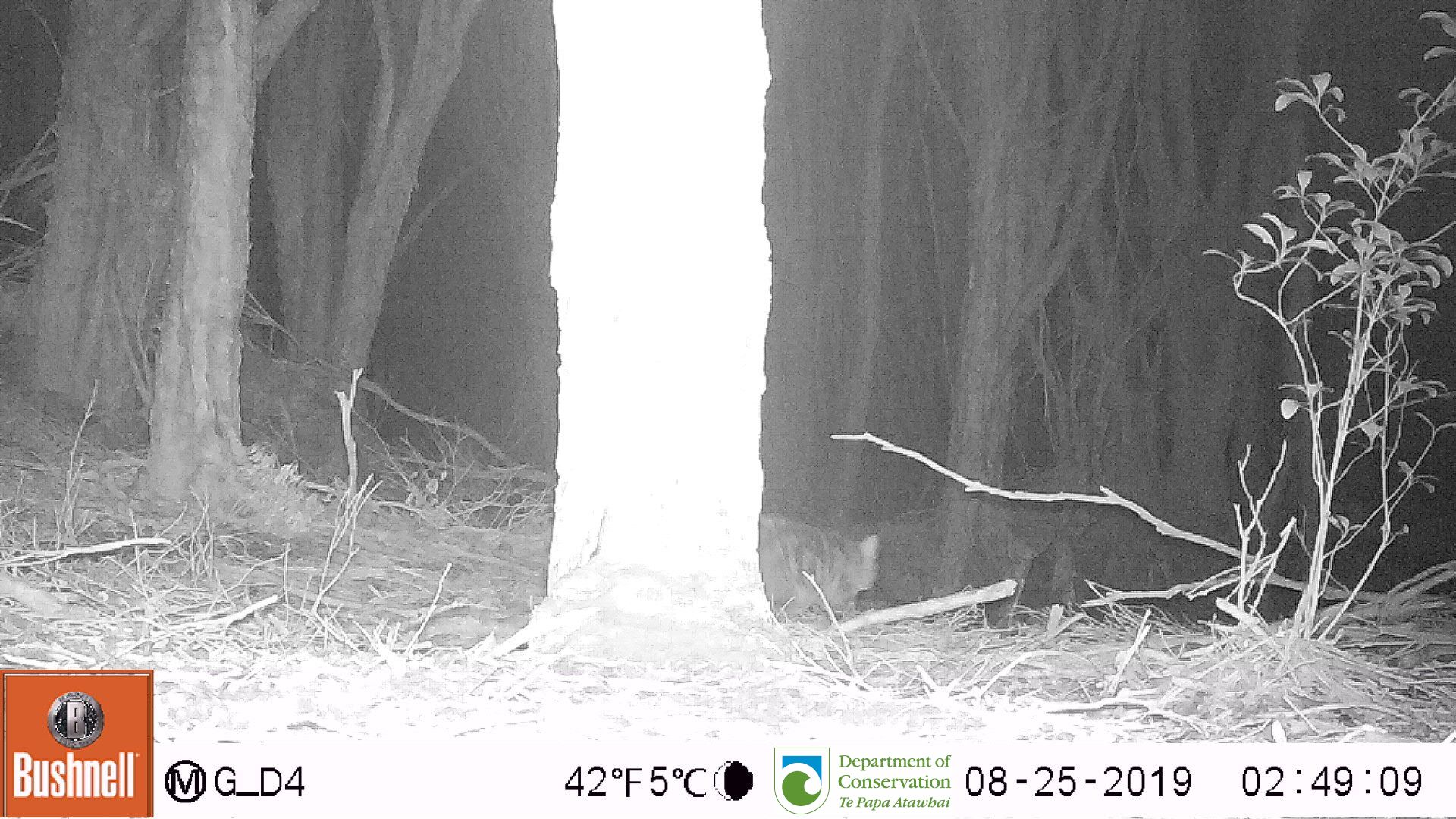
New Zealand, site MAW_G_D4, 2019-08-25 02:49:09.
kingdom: Animalia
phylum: Chordata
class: Mammalia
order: Carnivora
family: Felidae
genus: Felis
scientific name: Felis catus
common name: domestic cat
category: cat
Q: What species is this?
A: Cat (domestic cat) (Felis catus).